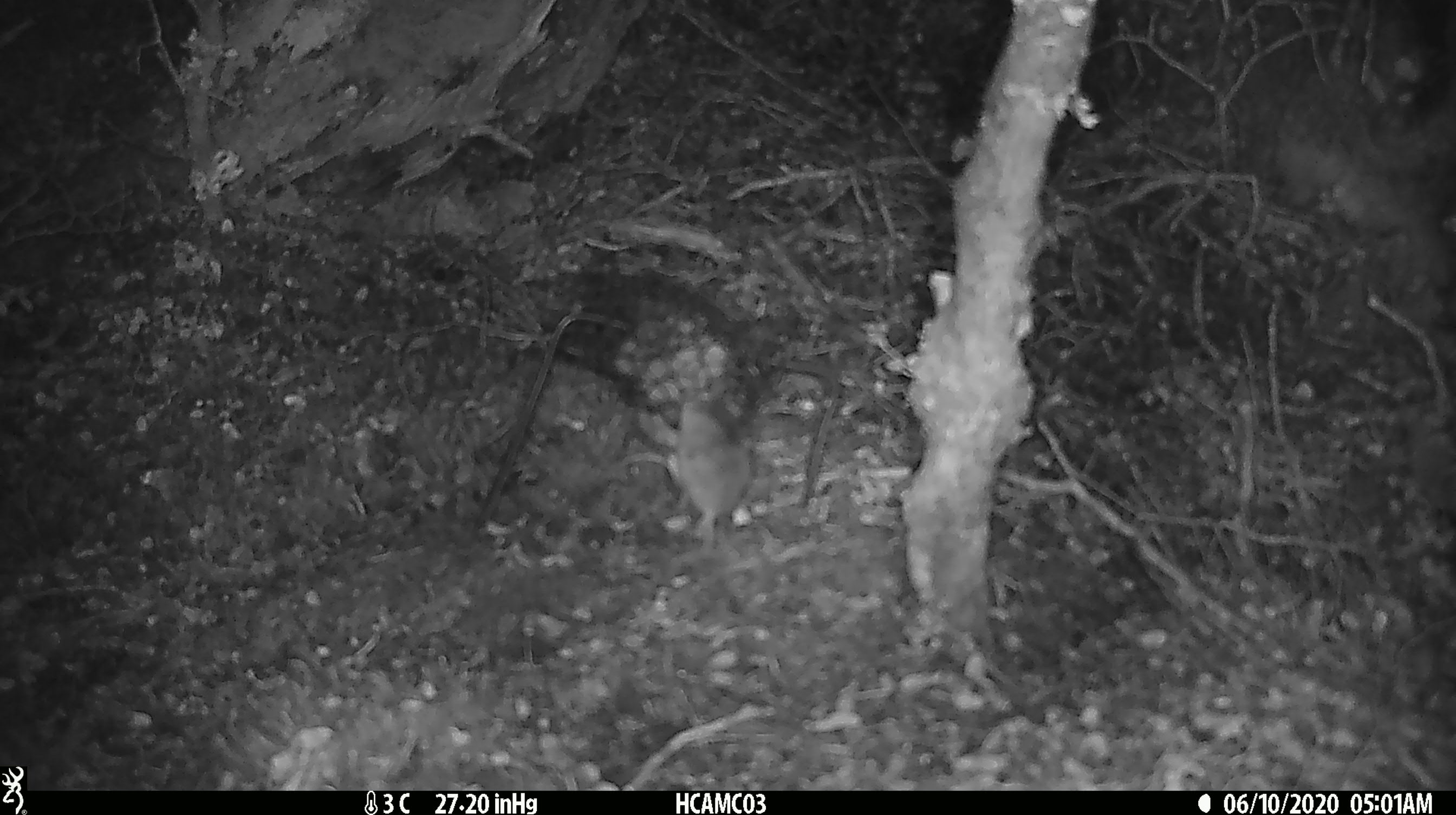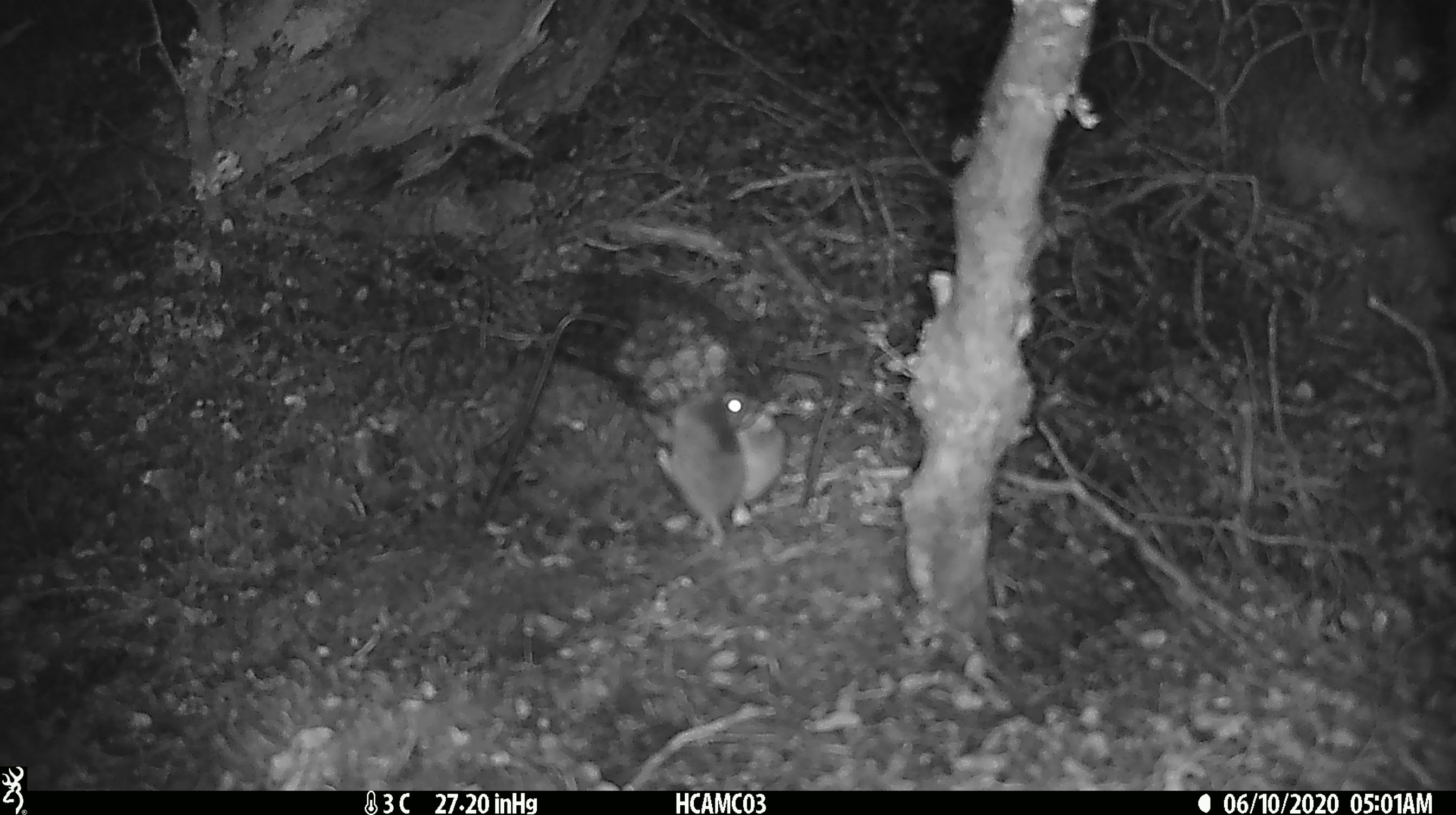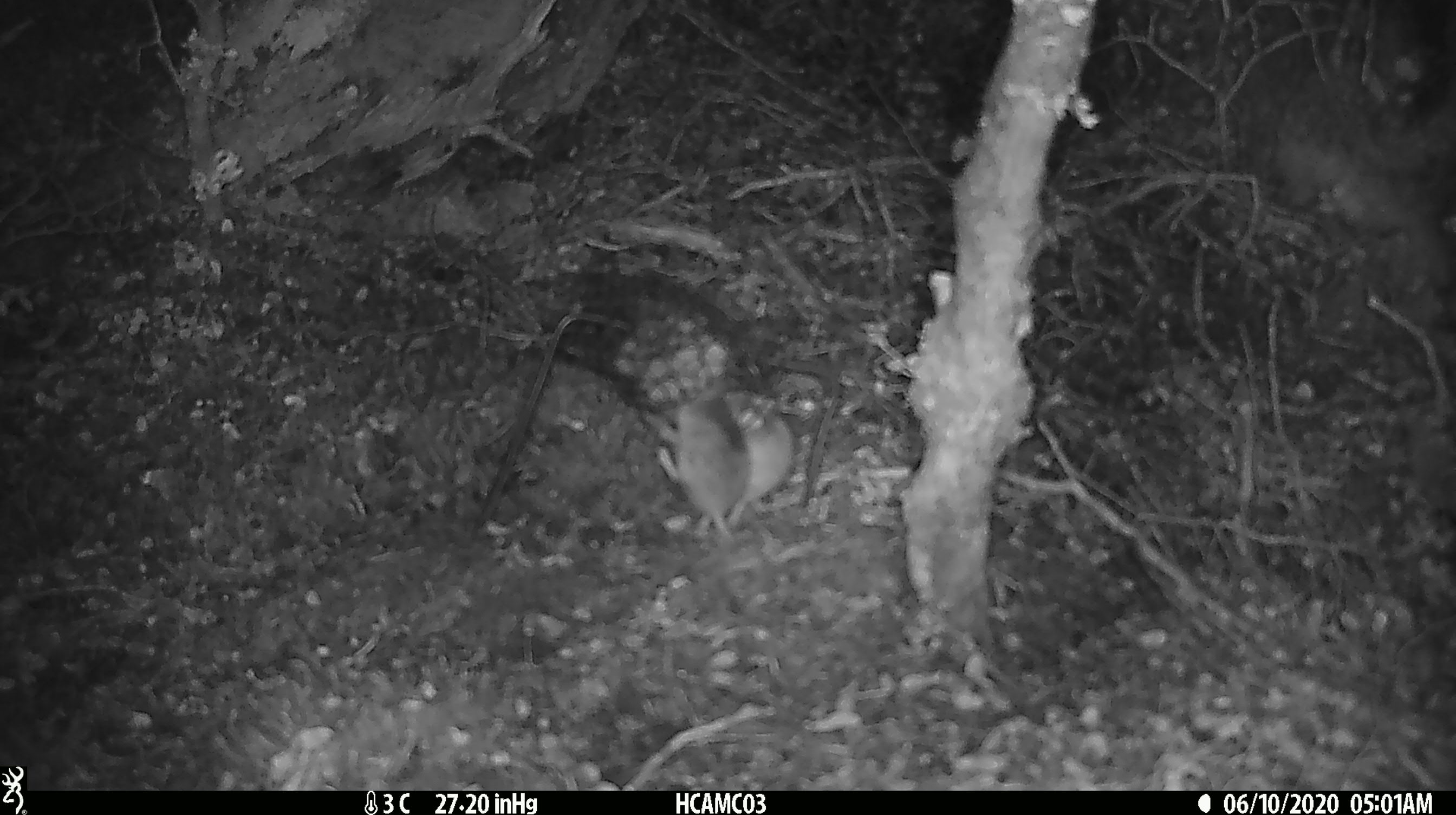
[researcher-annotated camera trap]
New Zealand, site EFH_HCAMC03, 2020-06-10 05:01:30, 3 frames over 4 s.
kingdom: Animalia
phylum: Chordata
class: Mammalia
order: Rodentia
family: Muridae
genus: Mus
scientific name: Mus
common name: mouse